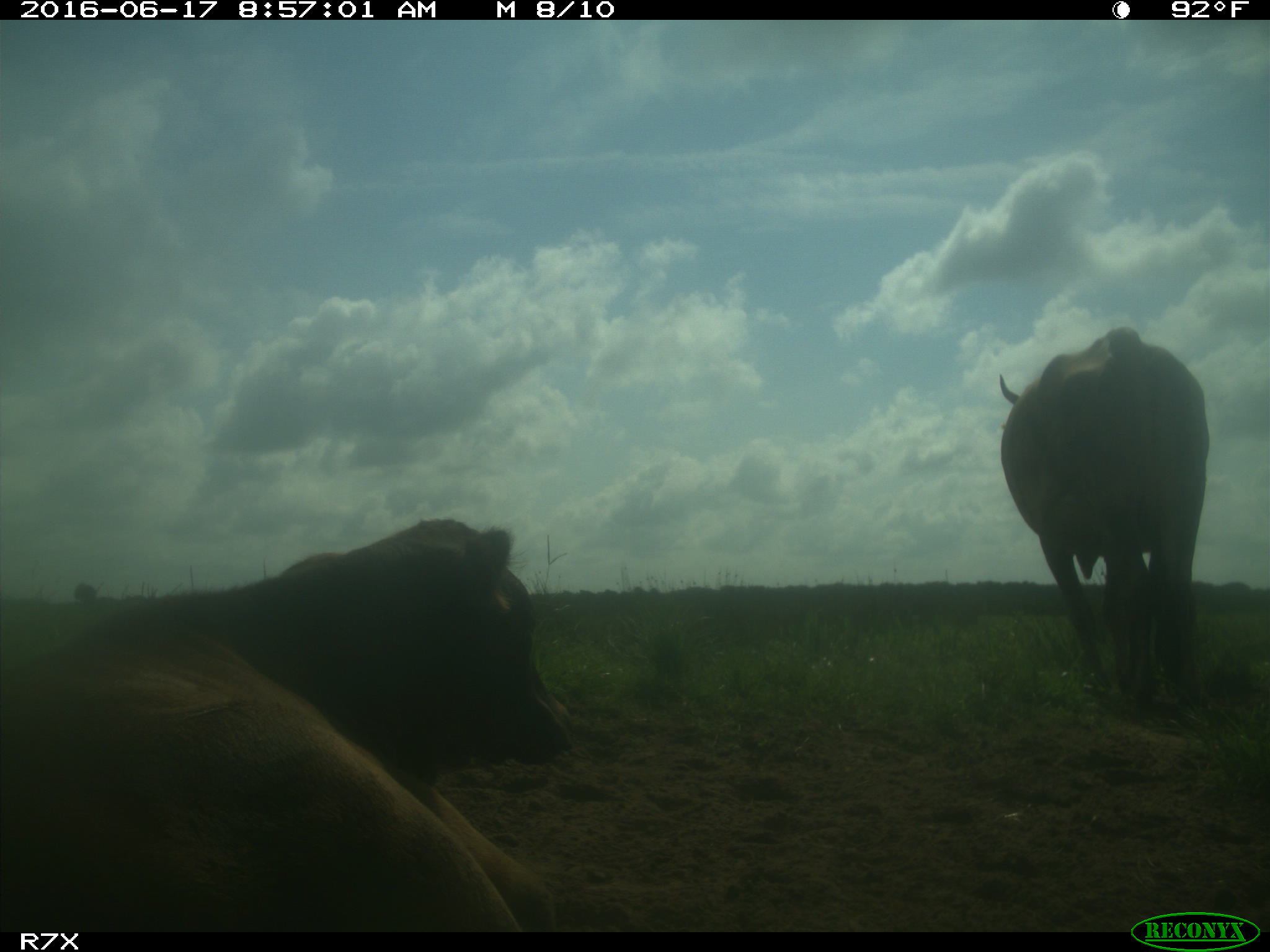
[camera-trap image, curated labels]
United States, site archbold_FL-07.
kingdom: Animalia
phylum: Chordata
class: Mammalia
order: Artiodactyla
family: Bovidae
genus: Bos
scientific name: Bos taurus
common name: domestic cow